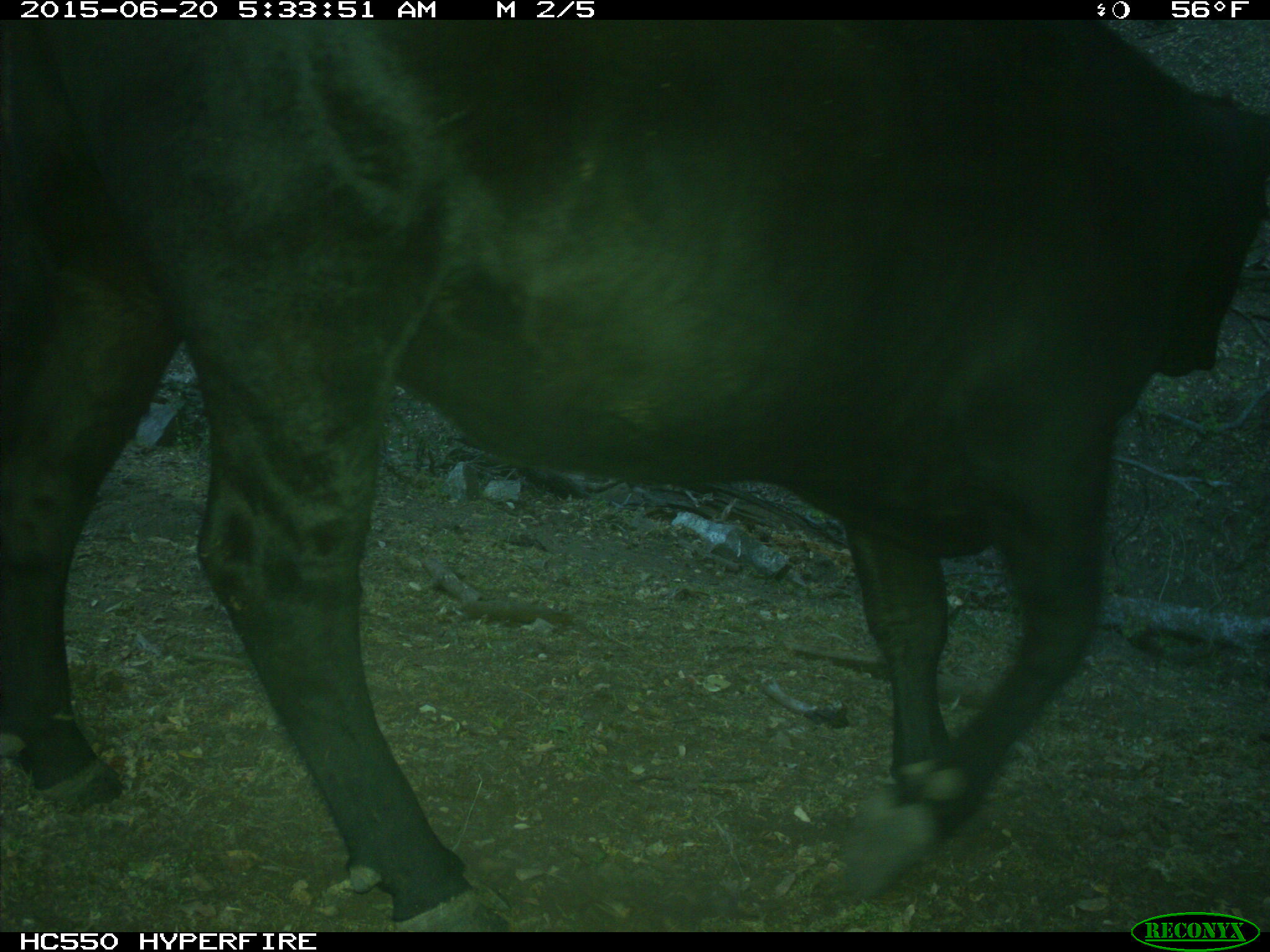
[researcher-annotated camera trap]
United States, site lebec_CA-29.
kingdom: Animalia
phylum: Chordata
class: Mammalia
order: Artiodactyla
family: Bovidae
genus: Bos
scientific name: Bos taurus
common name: domestic cow